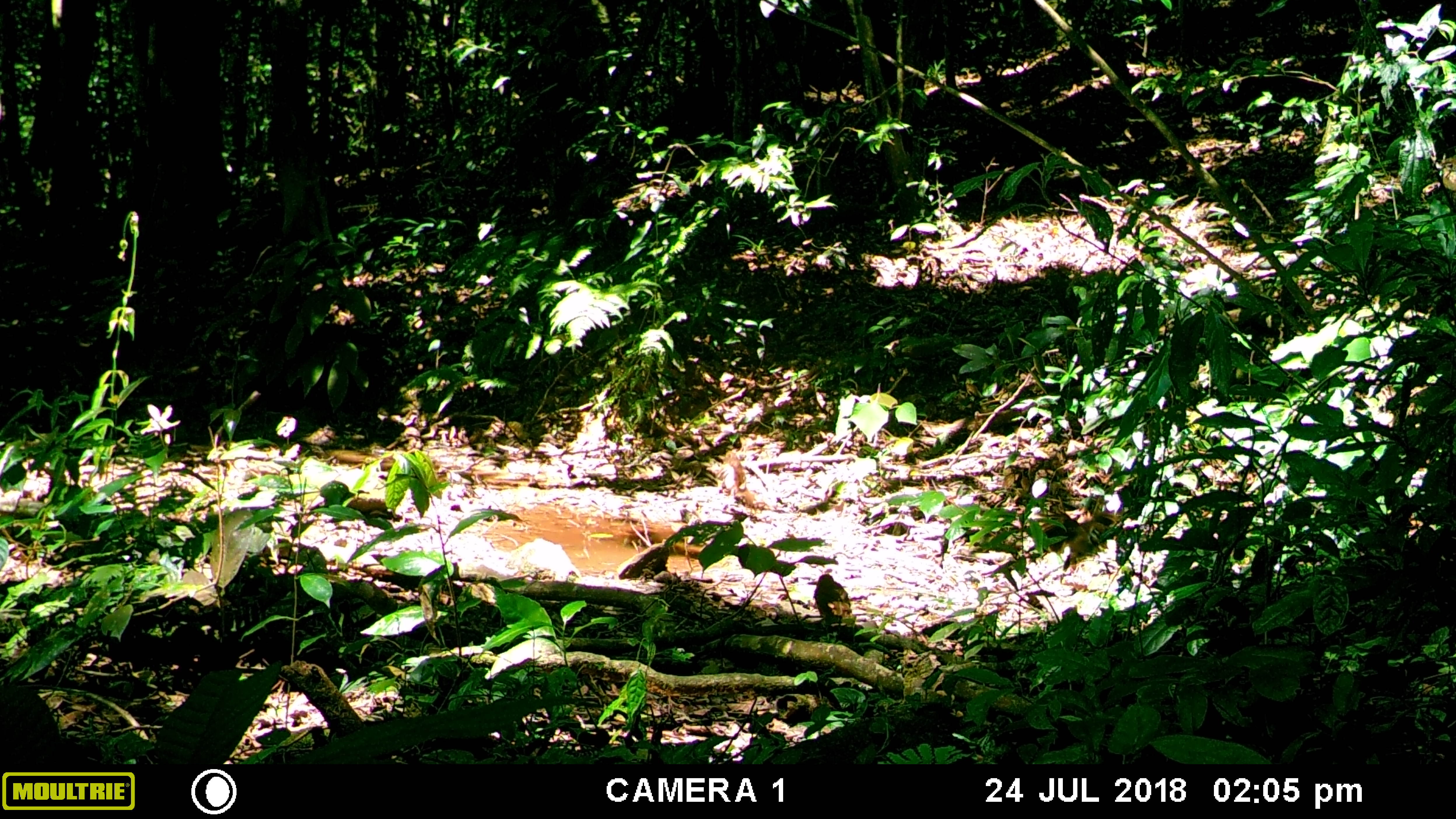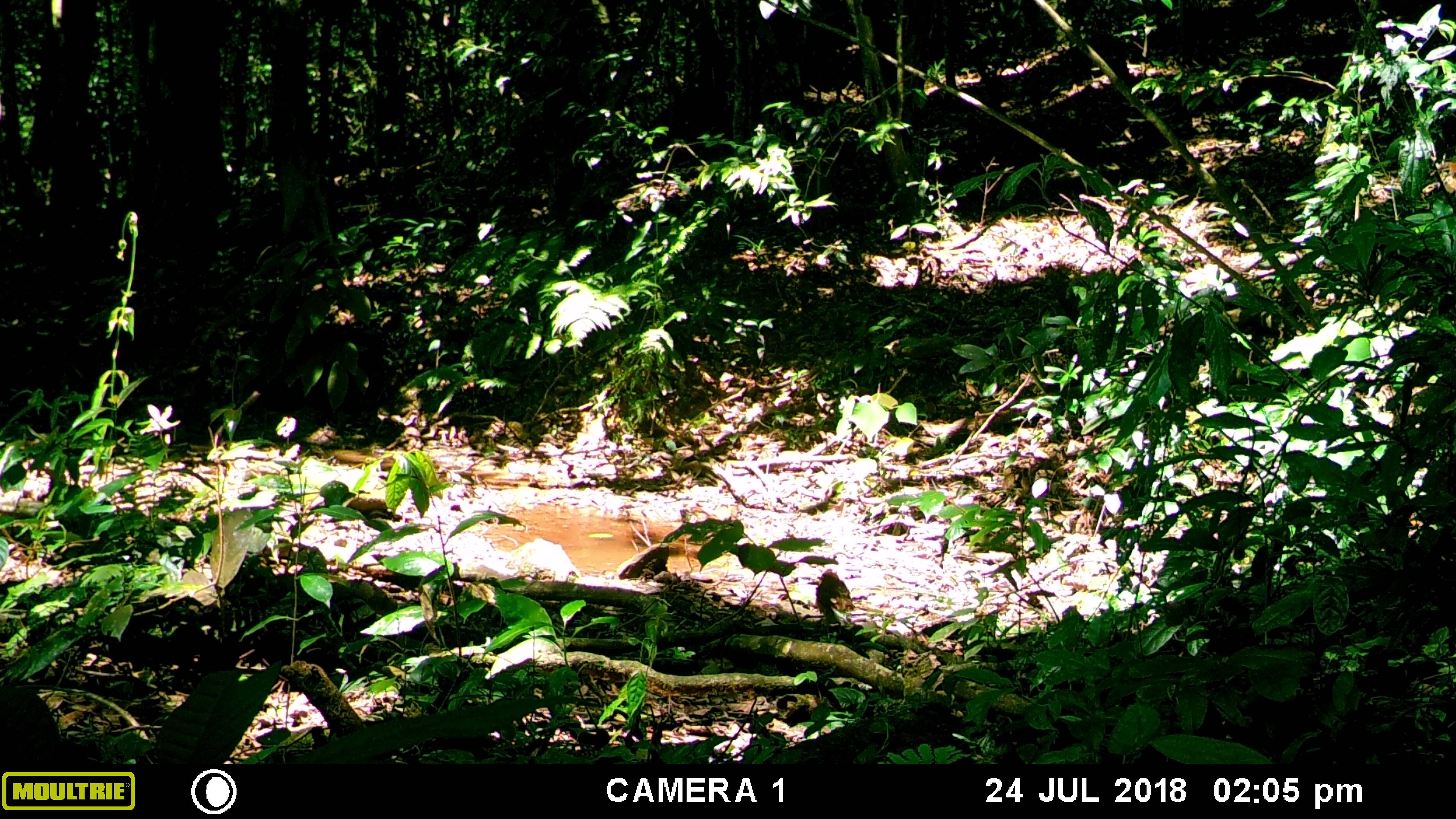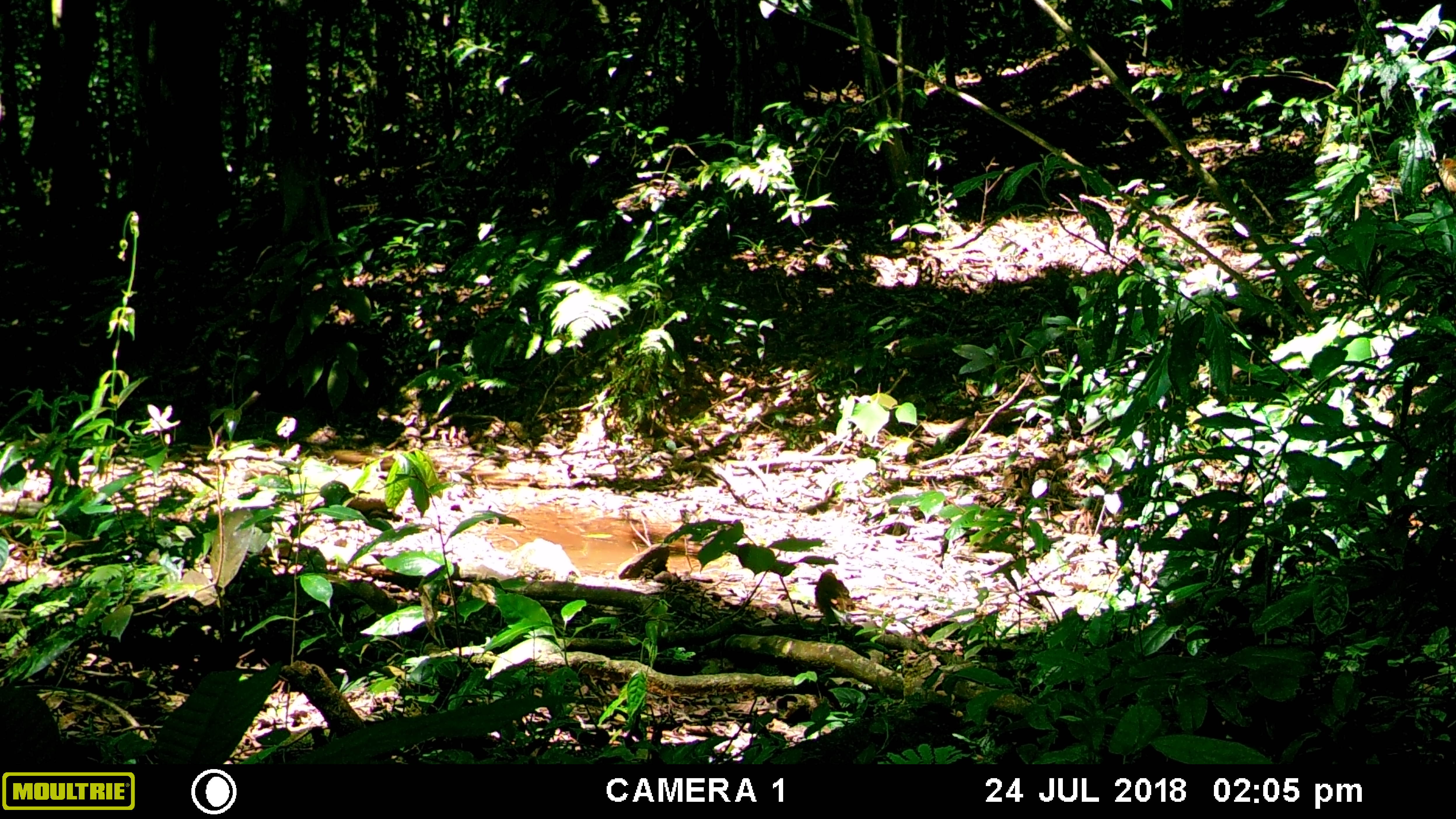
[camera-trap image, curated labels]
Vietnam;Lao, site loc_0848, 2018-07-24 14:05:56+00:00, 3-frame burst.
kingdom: Animalia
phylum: Chordata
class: Aves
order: Passeriformes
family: Leiothrichidae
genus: Pterorhinus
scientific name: Pterorhinus pectoralis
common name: necklaced laughingthrush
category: necklaced laughingthrush sp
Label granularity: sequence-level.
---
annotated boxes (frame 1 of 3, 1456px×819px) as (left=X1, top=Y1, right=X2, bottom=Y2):
necklaced laughingthrush sp: (left=813, top=573, right=853, bottom=626)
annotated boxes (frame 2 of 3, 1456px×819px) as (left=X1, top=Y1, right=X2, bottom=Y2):
necklaced laughingthrush sp: (left=815, top=568, right=855, bottom=621)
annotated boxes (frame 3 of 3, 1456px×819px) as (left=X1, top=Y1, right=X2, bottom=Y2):
necklaced laughingthrush sp: (left=814, top=568, right=856, bottom=624)